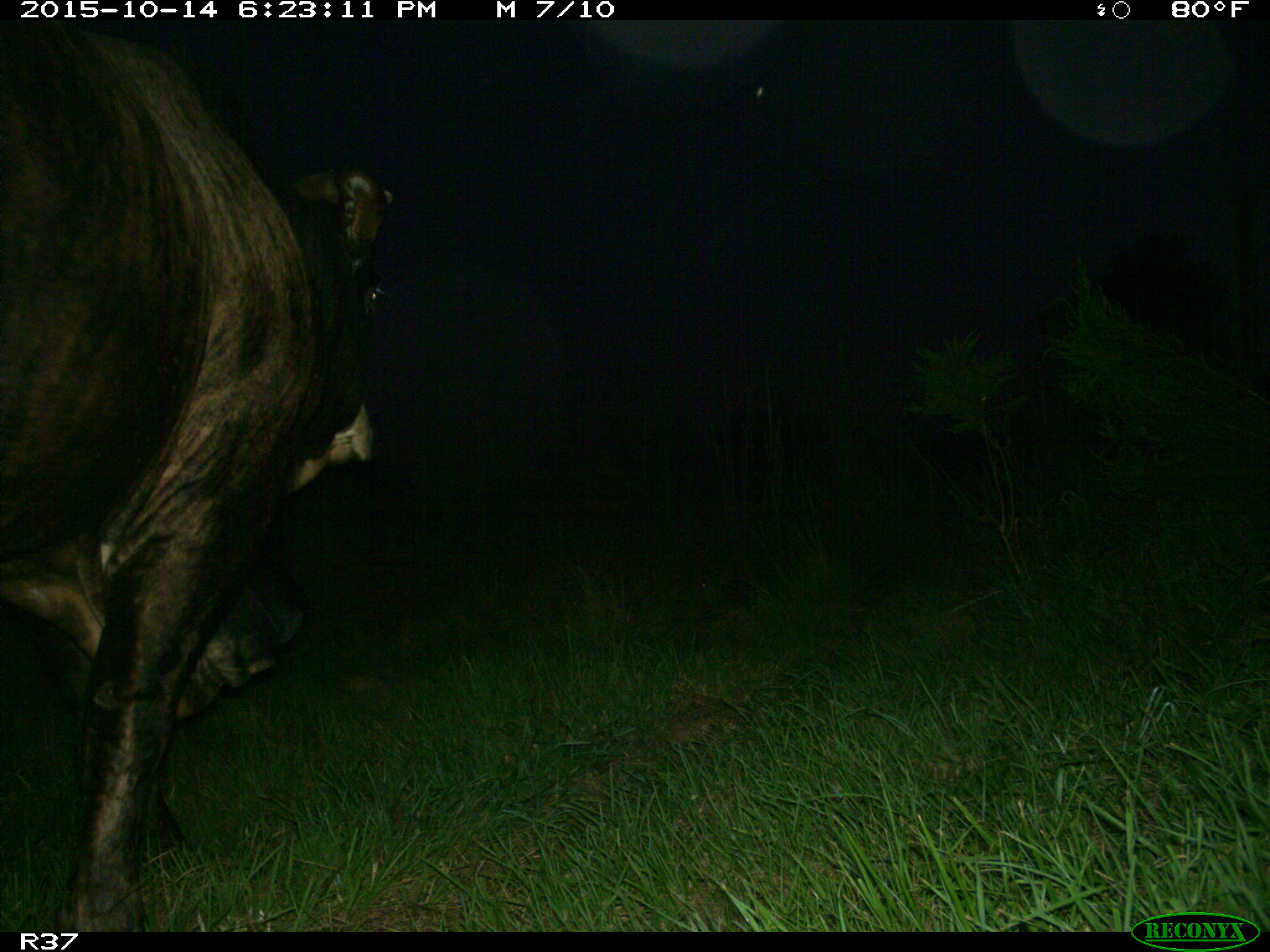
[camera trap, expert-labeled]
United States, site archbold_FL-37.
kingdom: Animalia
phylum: Chordata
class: Mammalia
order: Artiodactyla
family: Bovidae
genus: Bos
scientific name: Bos taurus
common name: domestic cow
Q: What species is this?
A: Bos taurus (domestic cow).